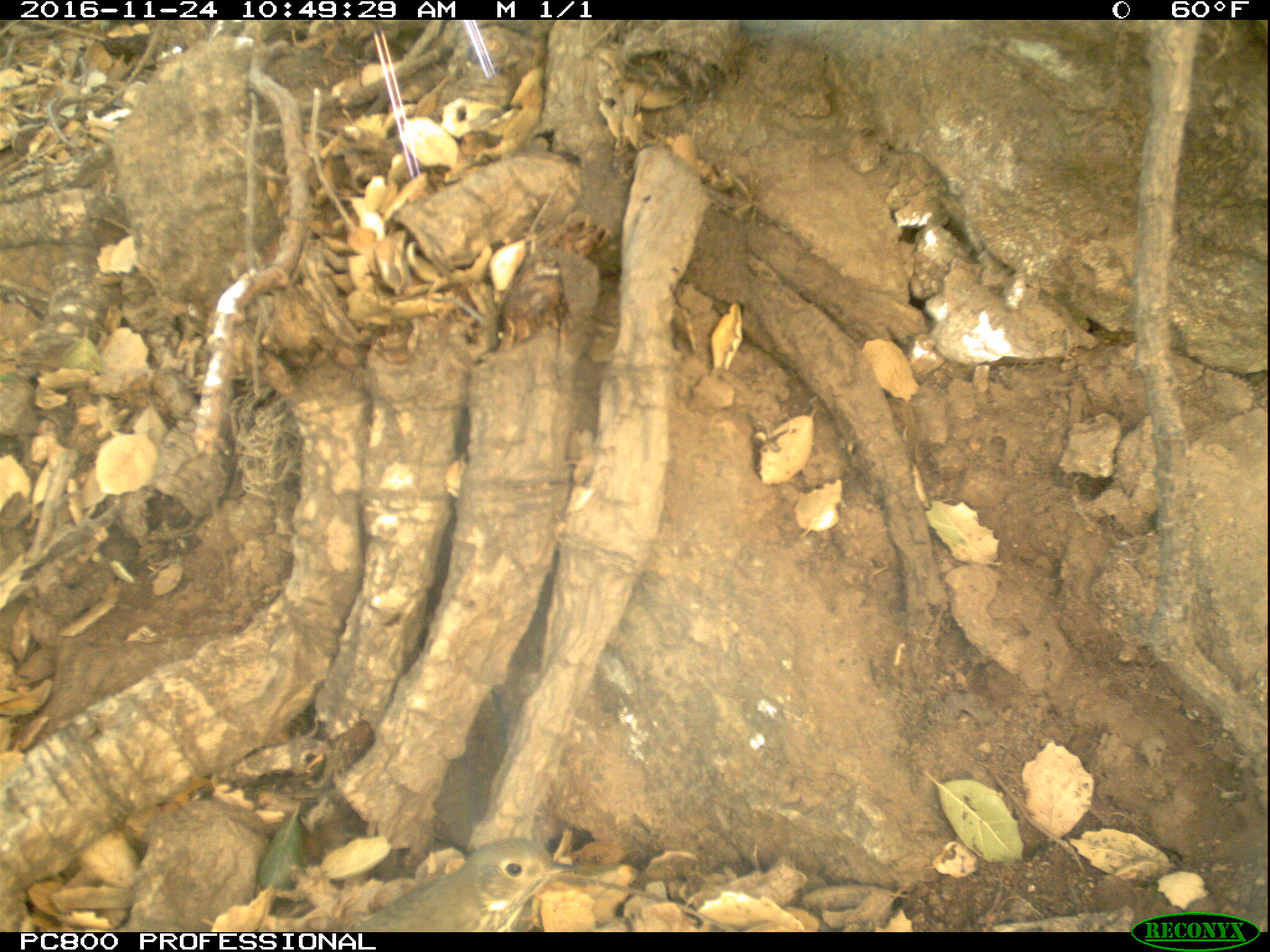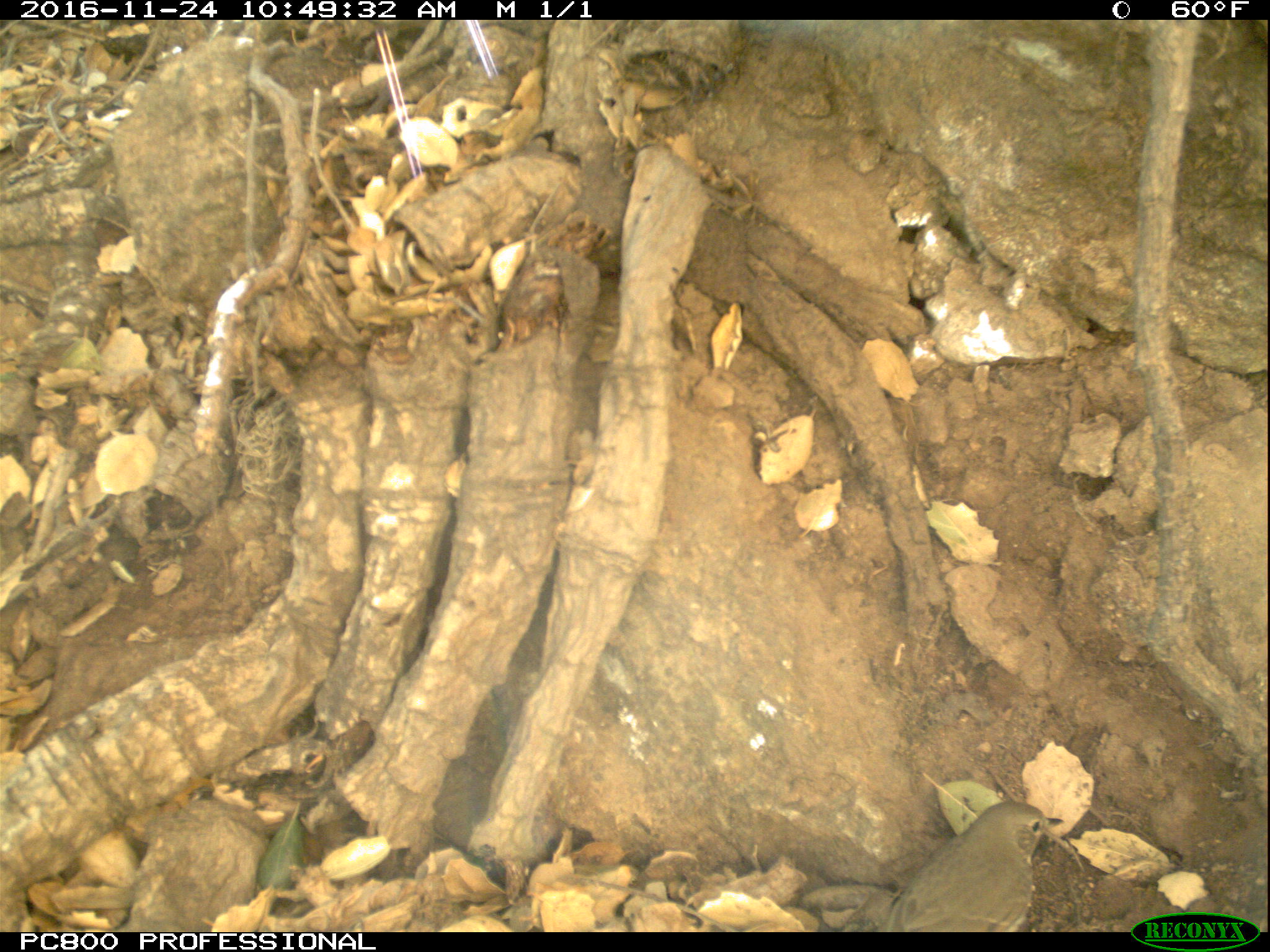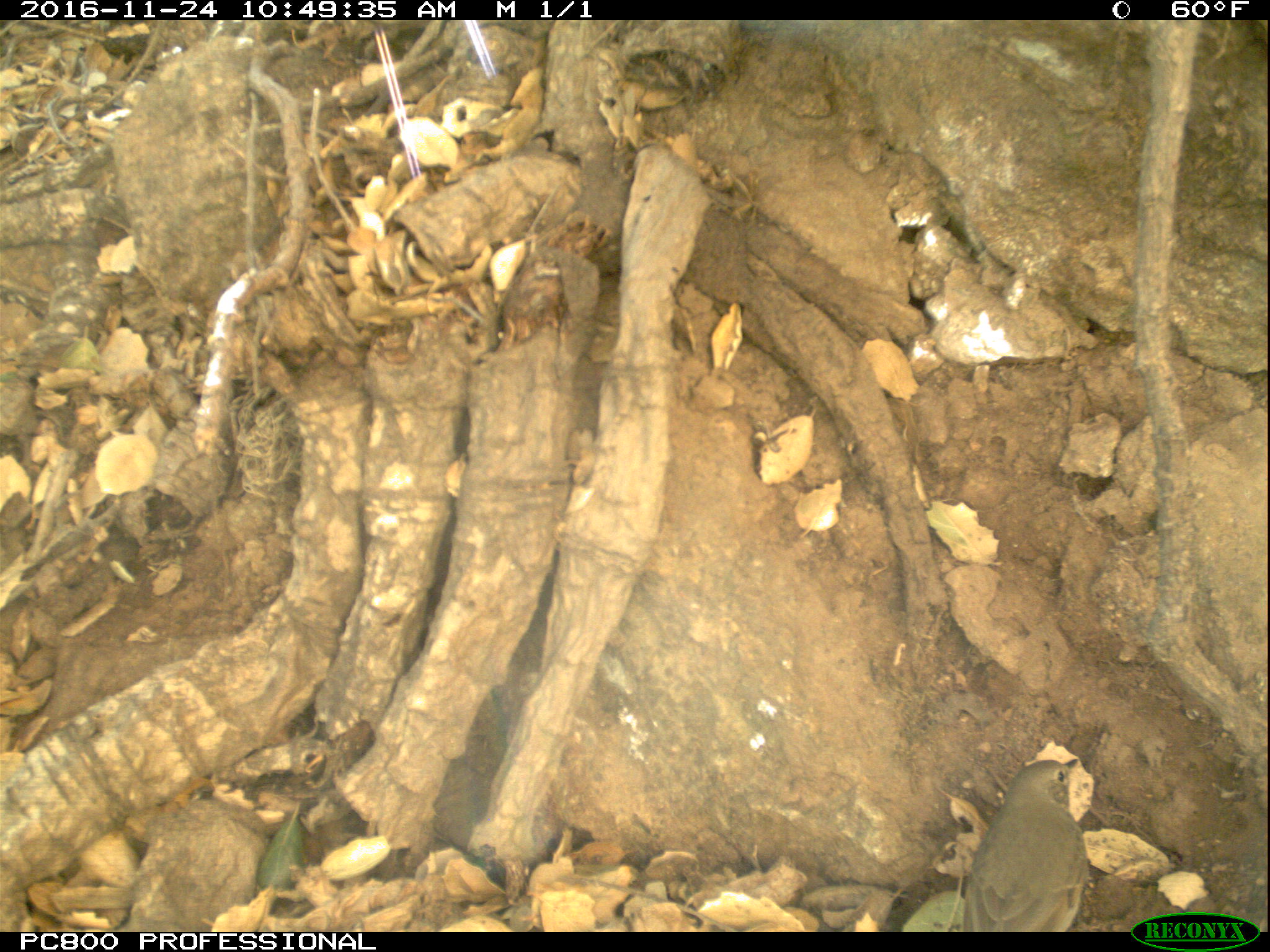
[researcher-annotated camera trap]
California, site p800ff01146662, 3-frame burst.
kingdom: Animalia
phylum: Chordata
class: Aves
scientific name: Aves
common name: bird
Bird (Aves).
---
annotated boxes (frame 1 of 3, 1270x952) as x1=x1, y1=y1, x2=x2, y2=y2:
bird: x1=344, y1=837, x2=579, y2=932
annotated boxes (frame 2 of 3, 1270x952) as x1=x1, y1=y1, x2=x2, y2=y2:
bird: x1=878, y1=800, x2=1062, y2=930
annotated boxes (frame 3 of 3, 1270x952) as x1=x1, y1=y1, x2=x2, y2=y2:
bird: x1=961, y1=757, x2=1090, y2=932